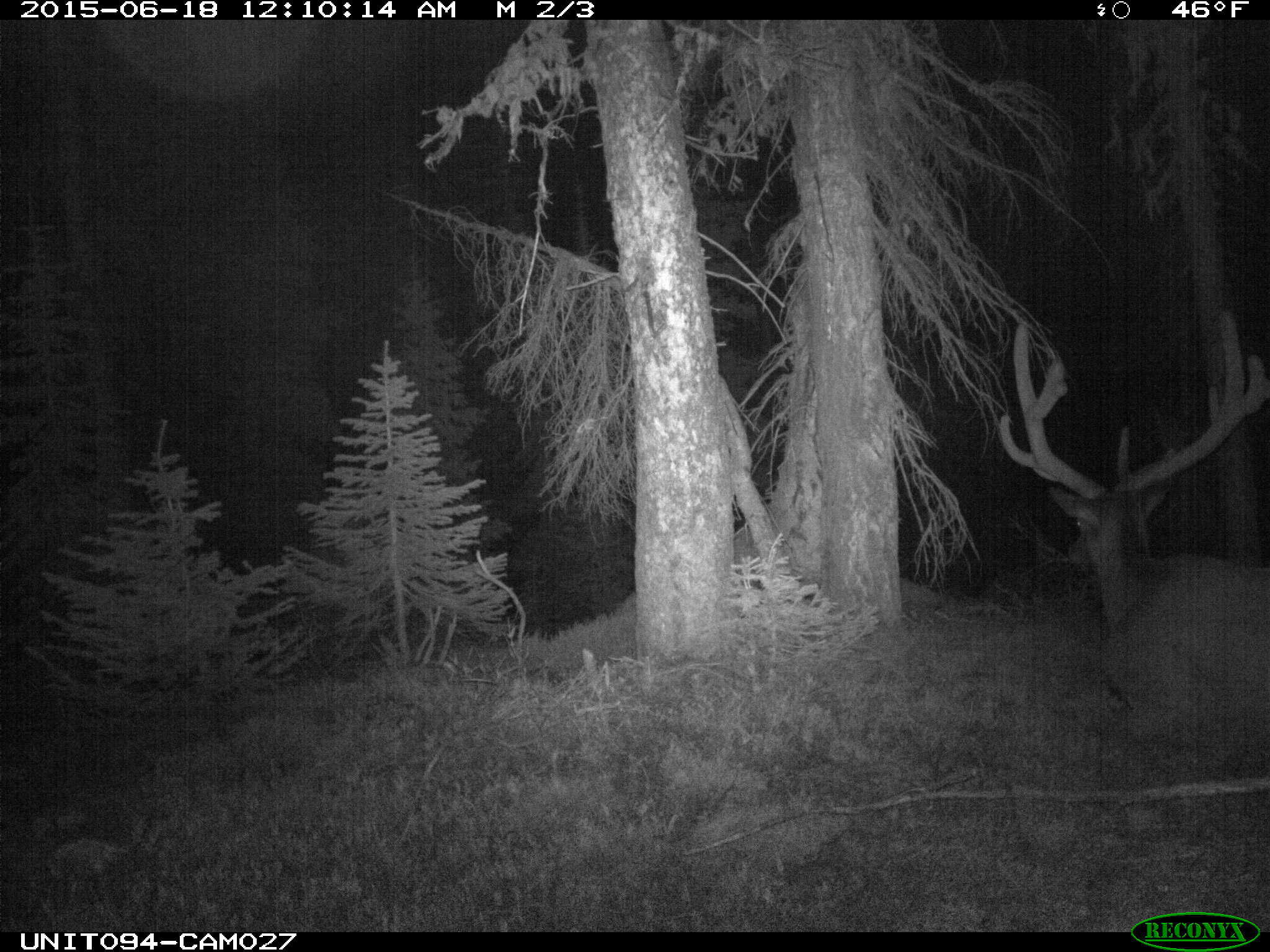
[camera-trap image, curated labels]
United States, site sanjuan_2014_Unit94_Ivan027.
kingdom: Animalia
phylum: Chordata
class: Mammalia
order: Artiodactyla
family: Cervidae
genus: Cervus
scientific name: Cervus elaphus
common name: red deer